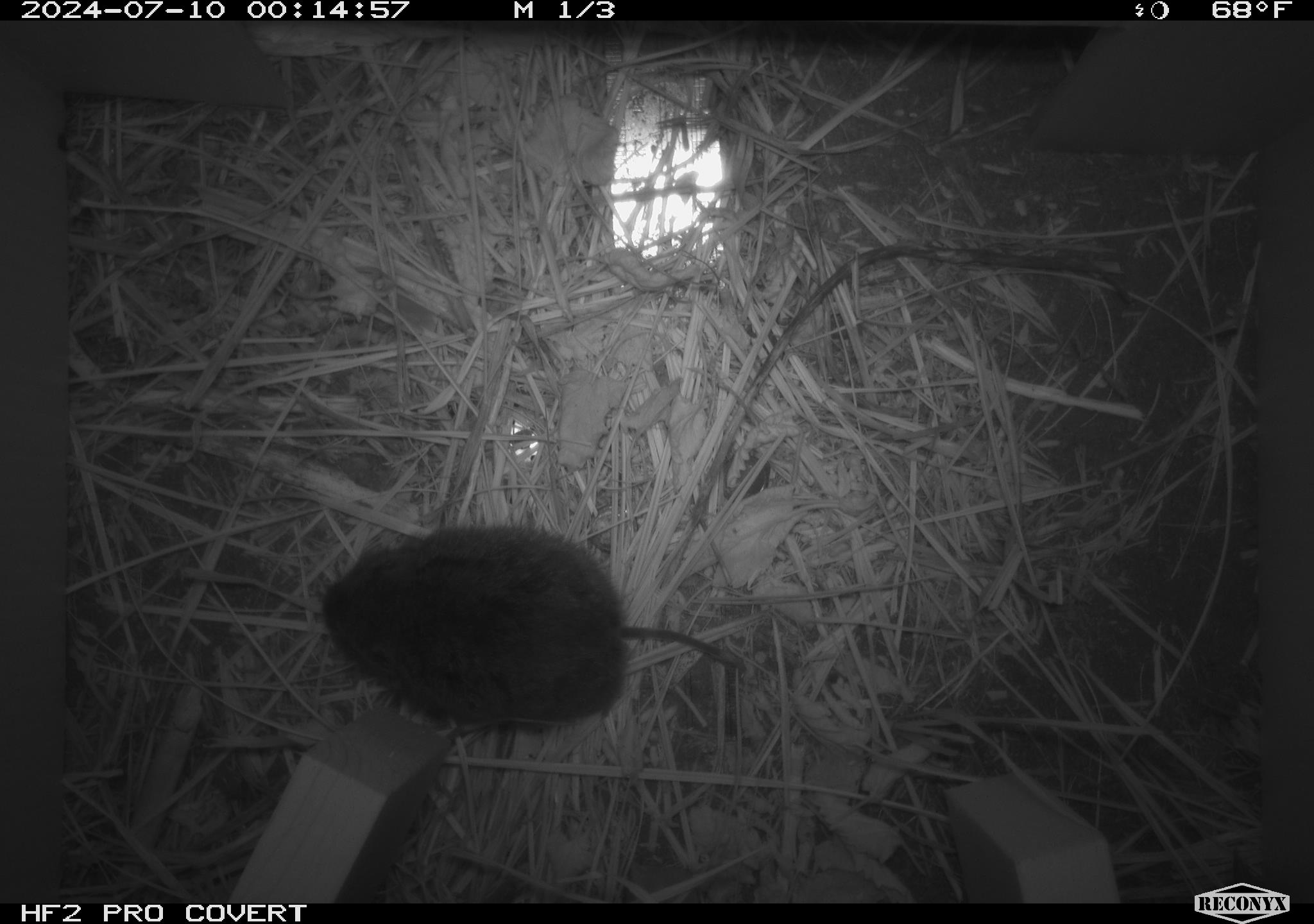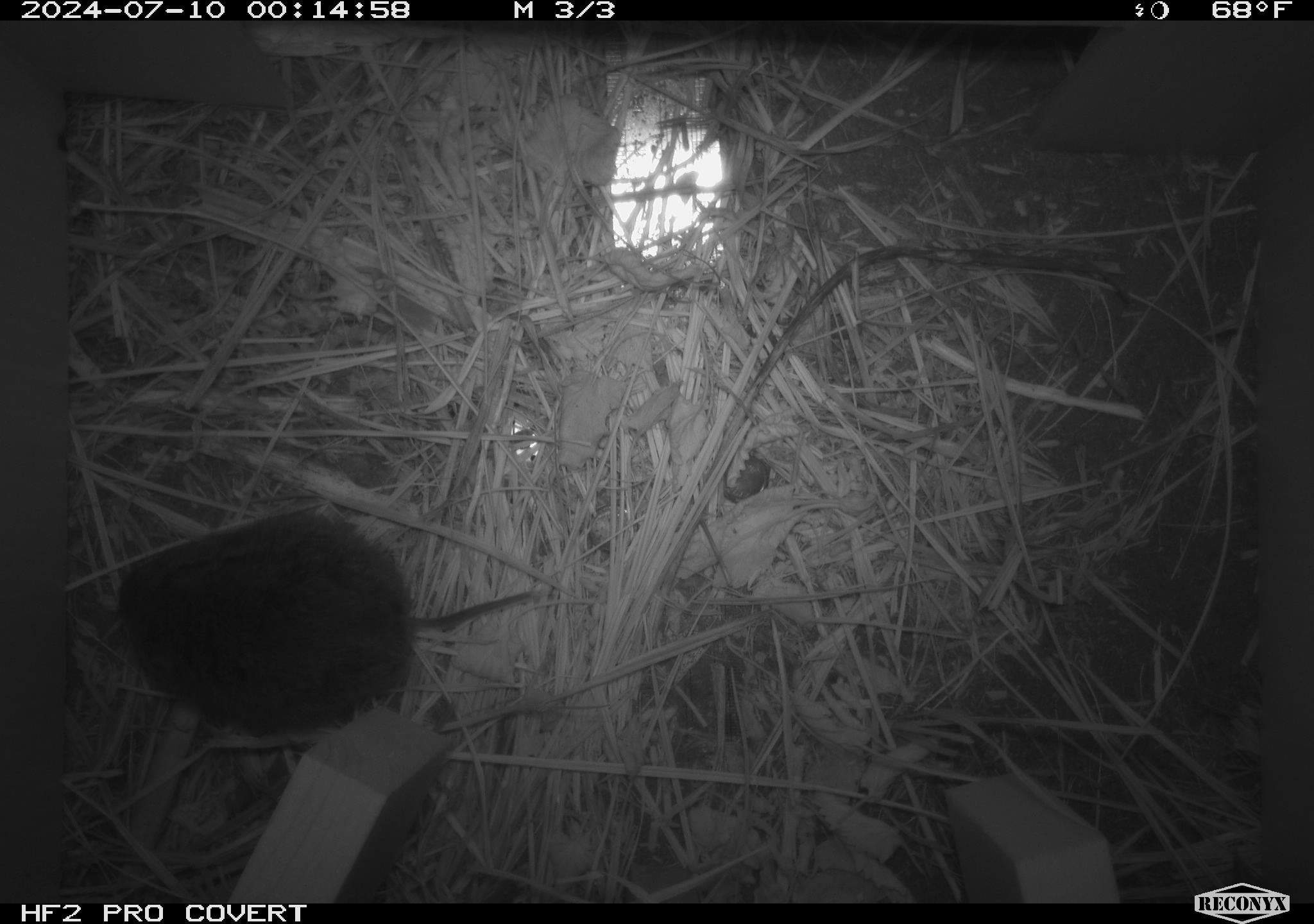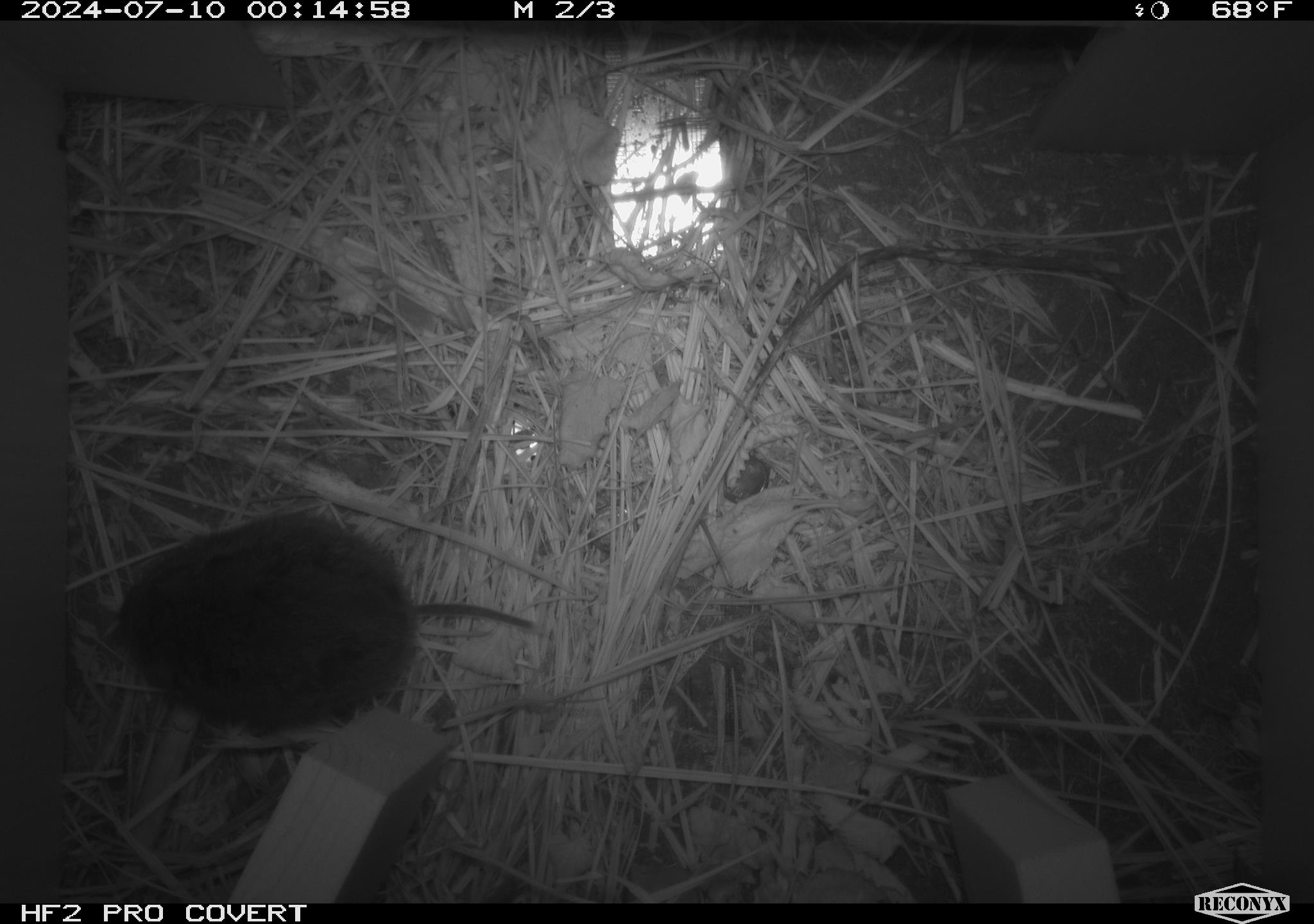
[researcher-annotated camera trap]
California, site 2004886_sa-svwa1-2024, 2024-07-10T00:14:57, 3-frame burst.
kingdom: Animalia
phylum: Chordata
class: Mammalia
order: Rodentia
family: Cricetidae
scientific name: Arvicolinae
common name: voles, lemmings, and muskrats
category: arvicolinae subfamily